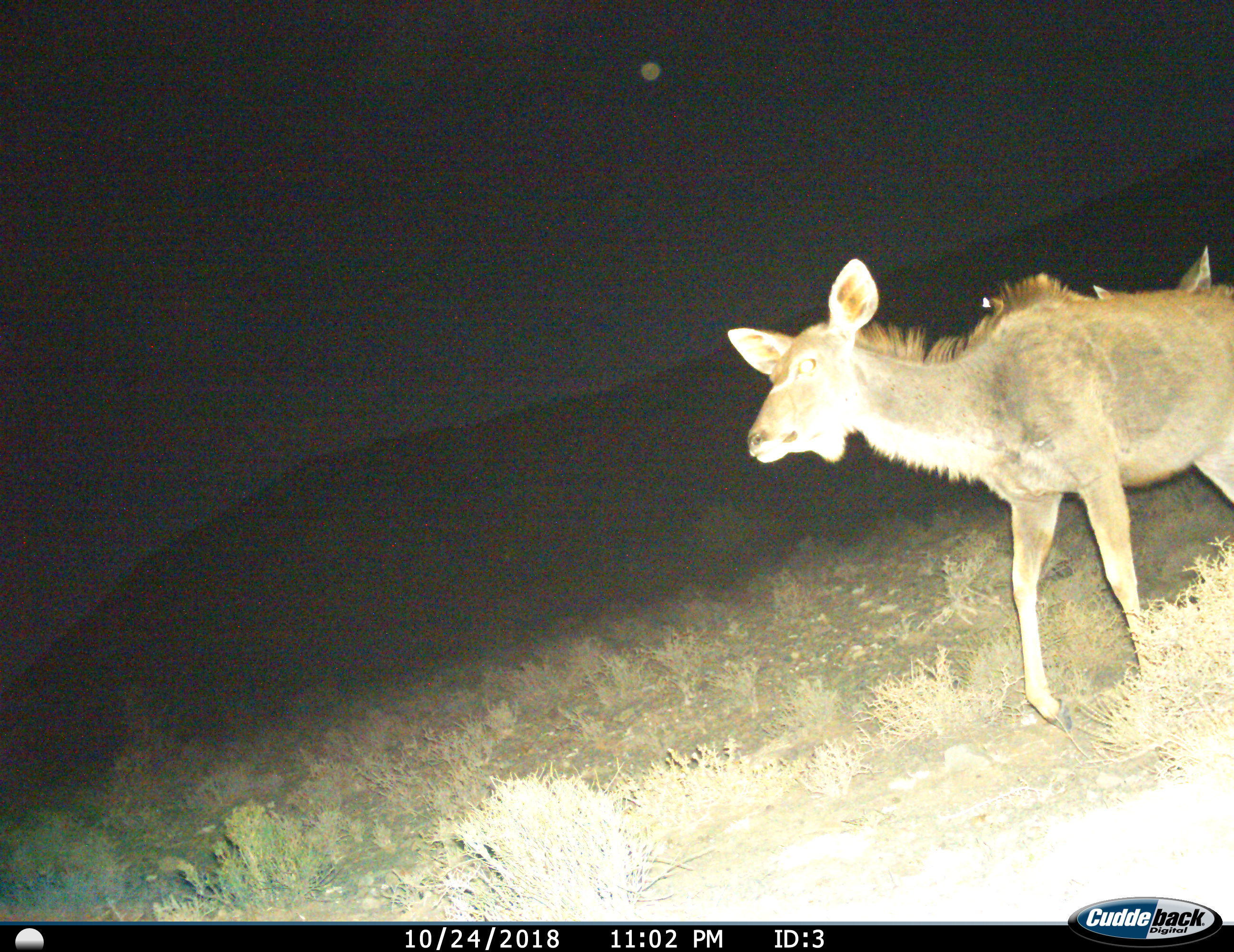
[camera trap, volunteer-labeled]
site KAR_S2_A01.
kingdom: Animalia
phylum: Chordata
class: Mammalia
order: Artiodactyla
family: Bovidae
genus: Tragelaphus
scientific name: Tragelaphus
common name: kudu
Kudu (Tragelaphus), count 2. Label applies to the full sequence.